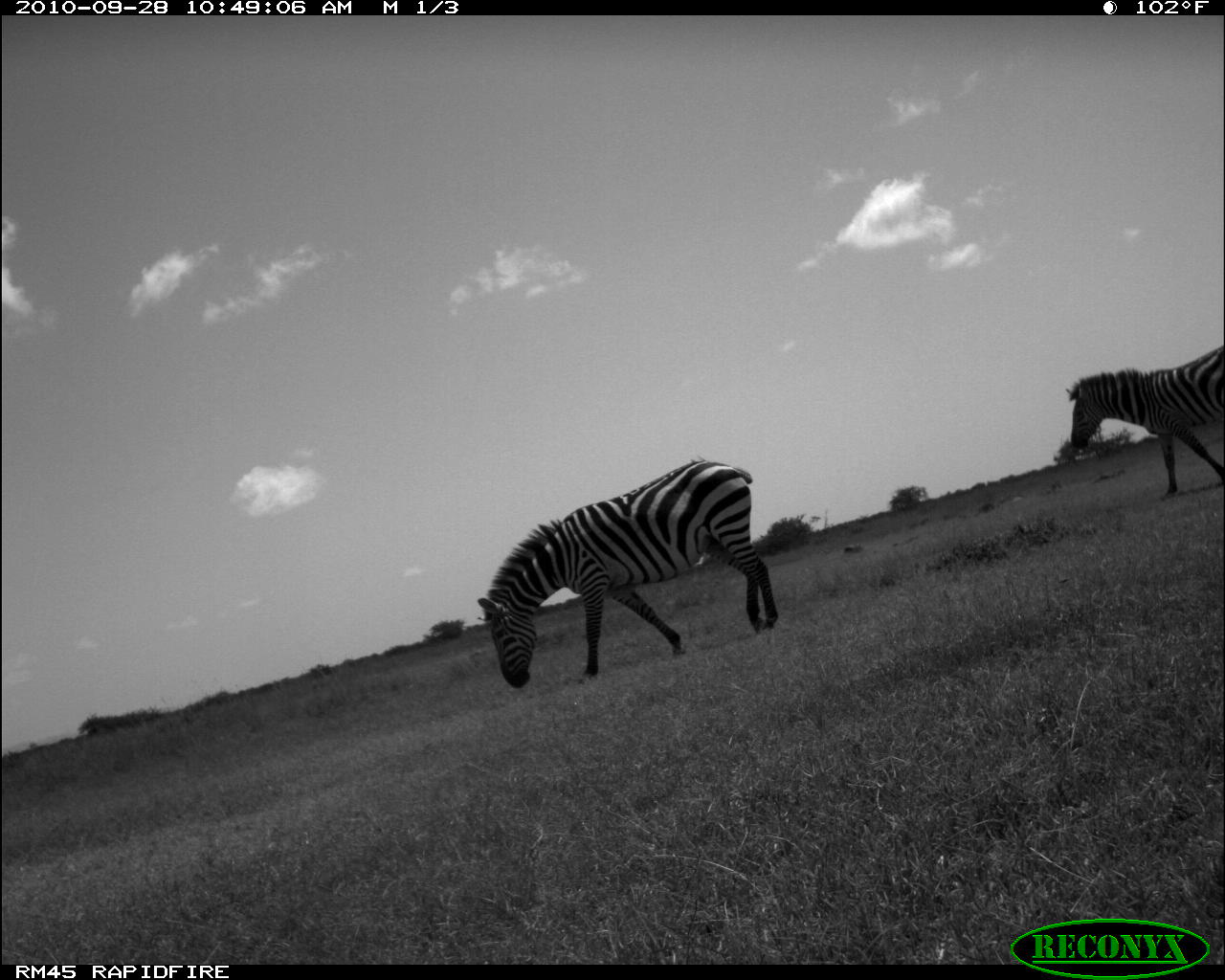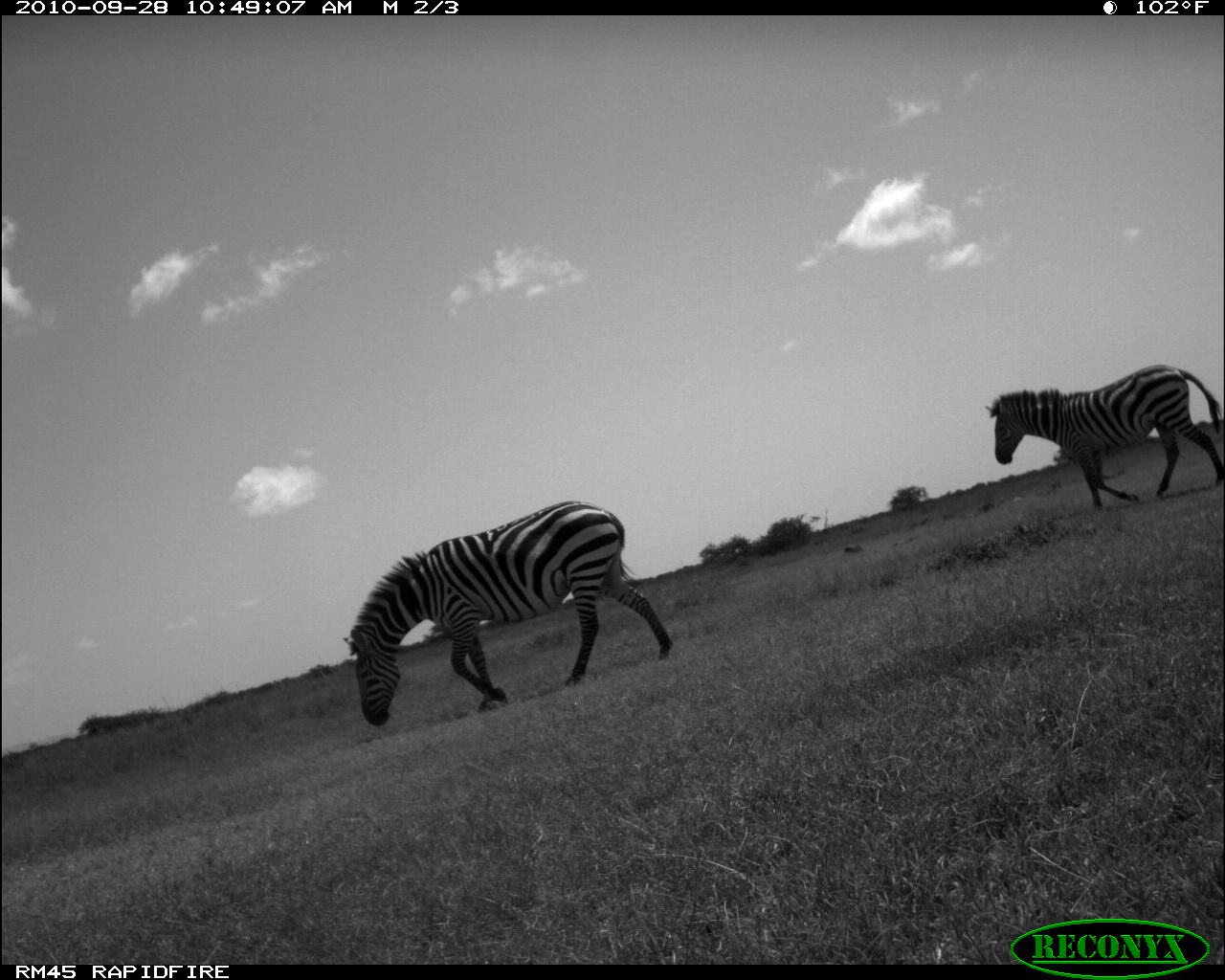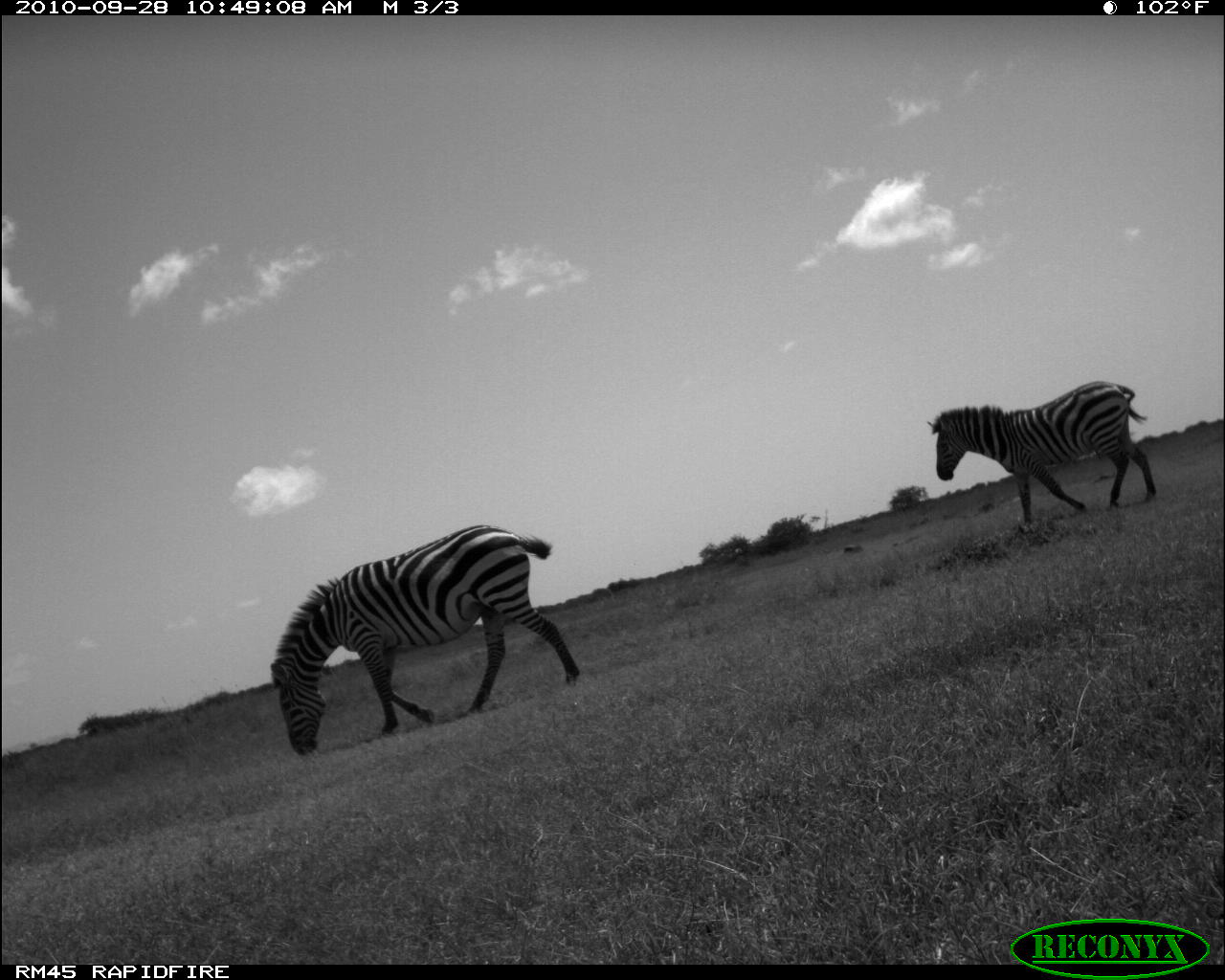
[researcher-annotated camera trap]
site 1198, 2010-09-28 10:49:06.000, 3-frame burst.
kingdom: Animalia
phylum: Chordata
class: Mammalia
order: Perissodactyla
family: Equidae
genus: Equus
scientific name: Equus quagga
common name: plains zebra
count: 2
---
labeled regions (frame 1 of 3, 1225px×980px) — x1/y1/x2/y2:
equus quagga: 475/456/779/689; 1065/340/1225/497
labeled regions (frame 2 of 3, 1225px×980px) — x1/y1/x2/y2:
equus quagga: 343/499/673/725; 981/363/1225/509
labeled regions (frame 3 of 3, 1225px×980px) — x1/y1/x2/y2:
equus quagga: 271/524/580/758; 925/378/1158/525